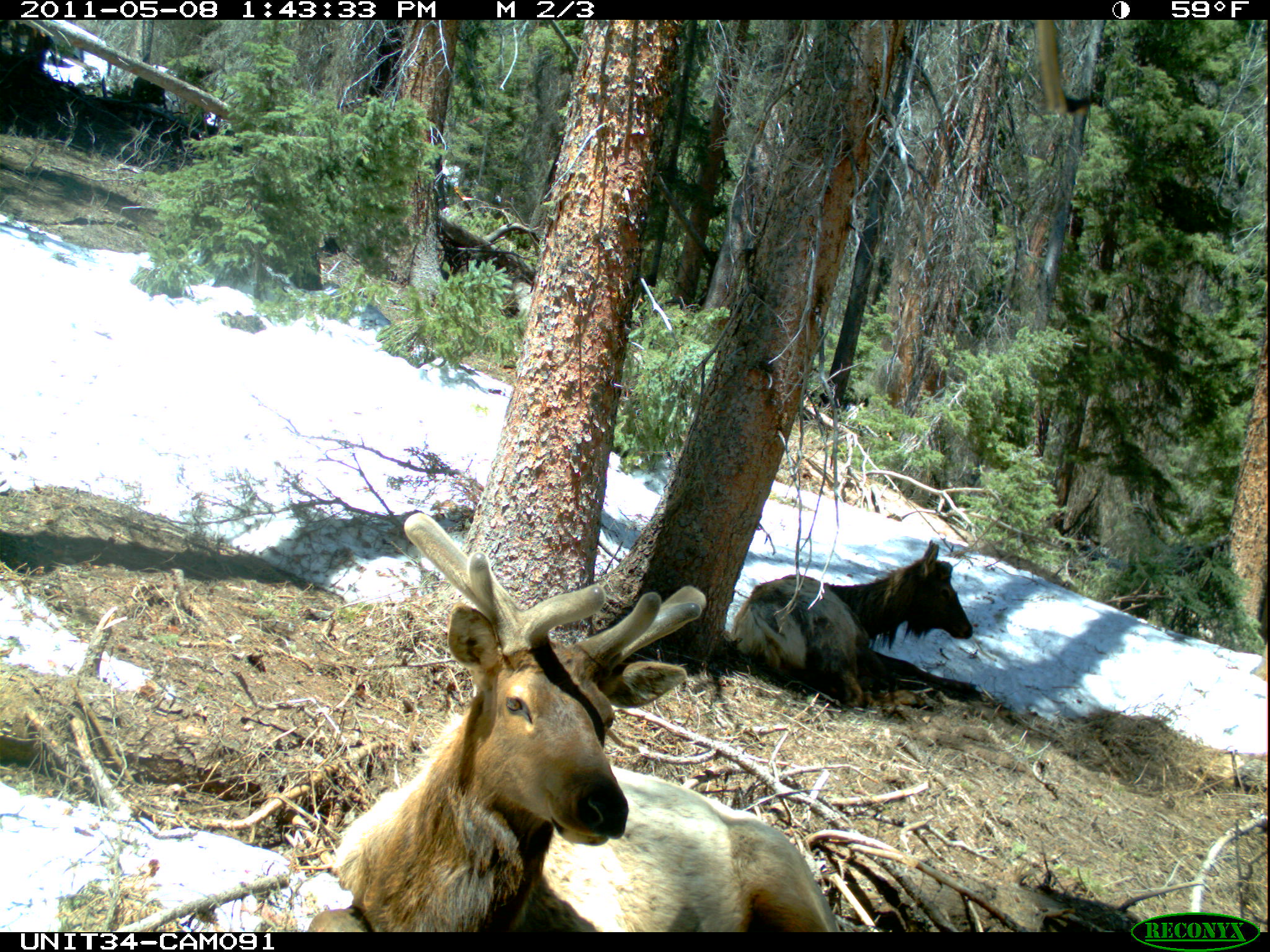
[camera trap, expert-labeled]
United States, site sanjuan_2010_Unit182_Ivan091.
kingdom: Animalia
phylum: Chordata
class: Mammalia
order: Artiodactyla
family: Cervidae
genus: Cervus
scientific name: Cervus elaphus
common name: red deer